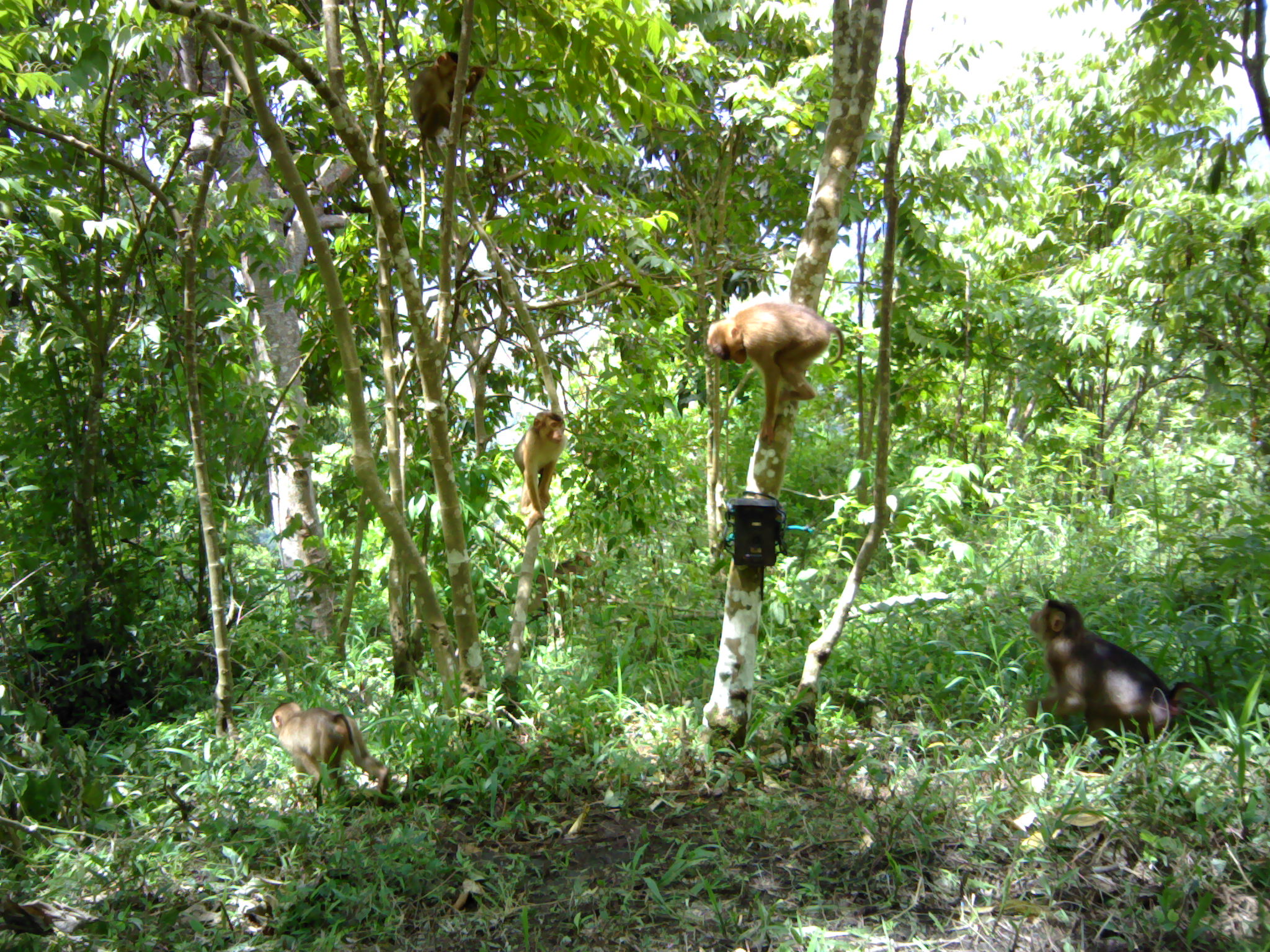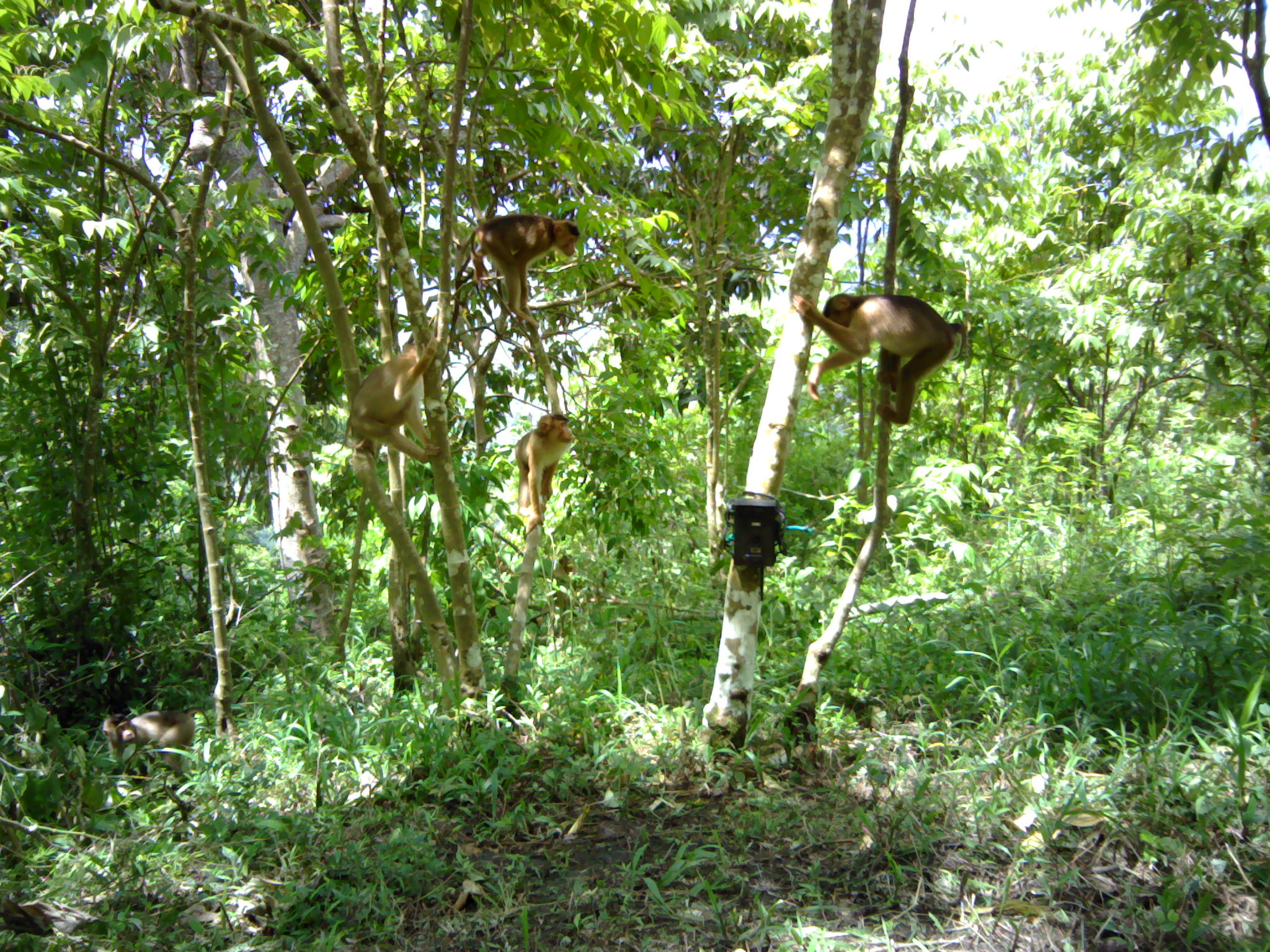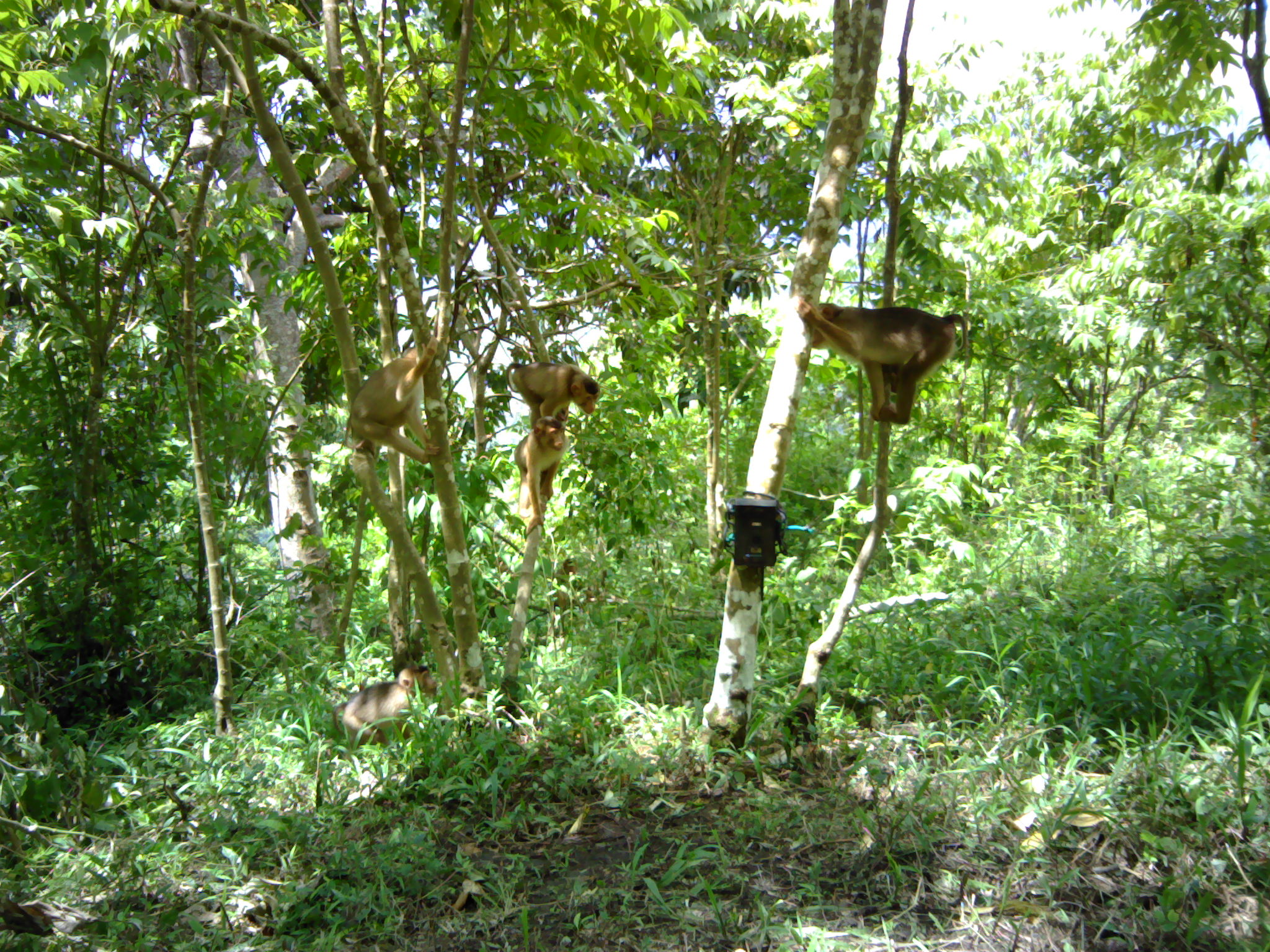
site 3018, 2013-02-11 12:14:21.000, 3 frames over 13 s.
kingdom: Animalia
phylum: Chordata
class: Mammalia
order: Primates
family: Cercopithecidae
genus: Macaca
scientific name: Macaca nemestrina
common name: southern pig-tailed macaque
Macaca nemestrina (southern pig-tailed macaque), count 5.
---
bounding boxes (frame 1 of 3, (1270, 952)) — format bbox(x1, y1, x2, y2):
macaca nemestrina: bbox(1025, 597, 1219, 772); bbox(706, 298, 845, 445); bbox(271, 701, 391, 810); bbox(409, 50, 487, 167); bbox(513, 410, 567, 530)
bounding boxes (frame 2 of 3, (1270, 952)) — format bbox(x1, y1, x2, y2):
macaca nemestrina: bbox(791, 292, 968, 426); bbox(469, 211, 580, 332); bbox(342, 334, 442, 463); bbox(103, 705, 209, 798); bbox(514, 413, 575, 533)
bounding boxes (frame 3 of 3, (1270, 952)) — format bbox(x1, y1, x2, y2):
macaca nemestrina: bbox(796, 302, 969, 424); bbox(346, 333, 441, 463); bbox(334, 663, 438, 742); bbox(513, 416, 570, 535); bbox(502, 358, 600, 427)